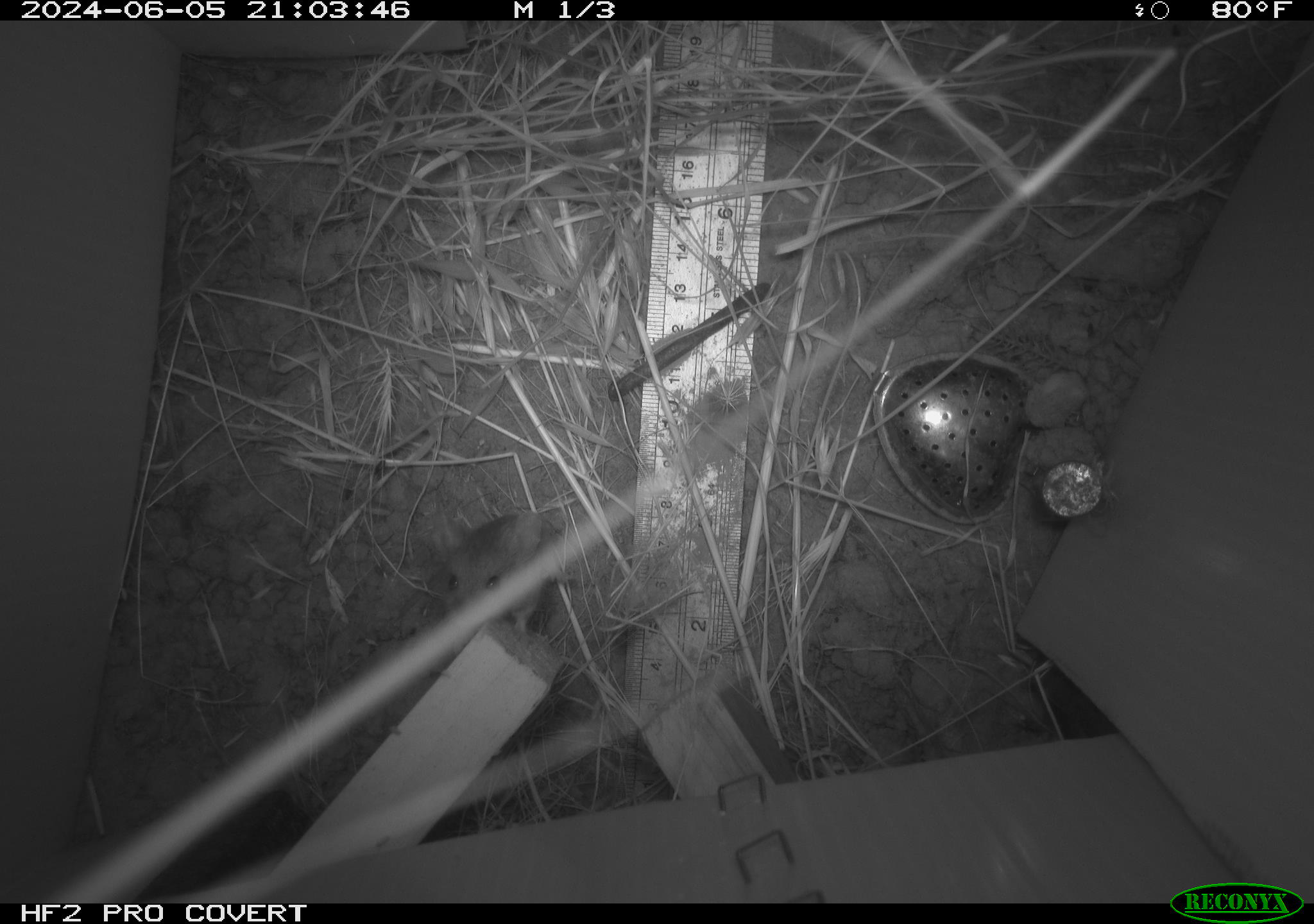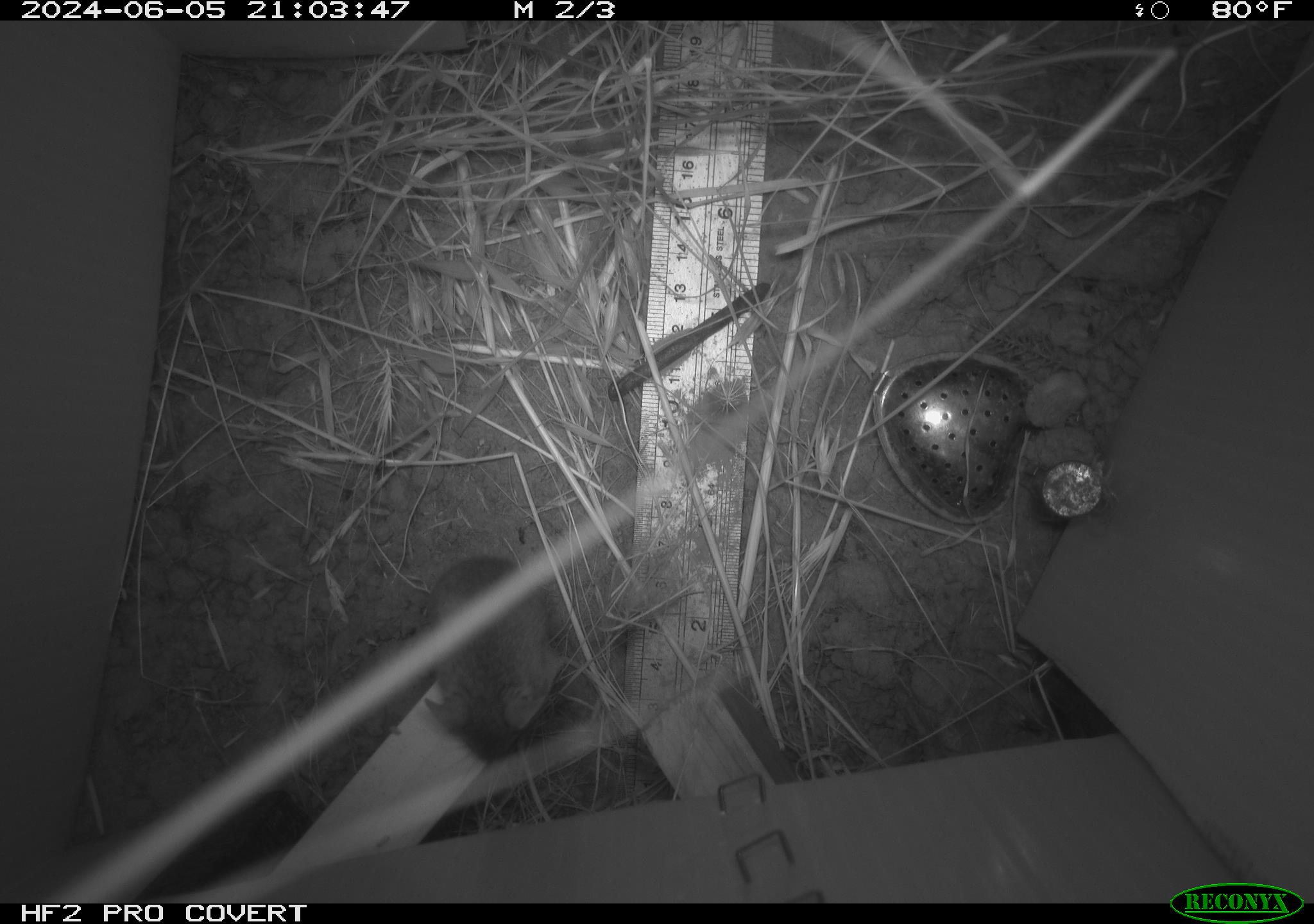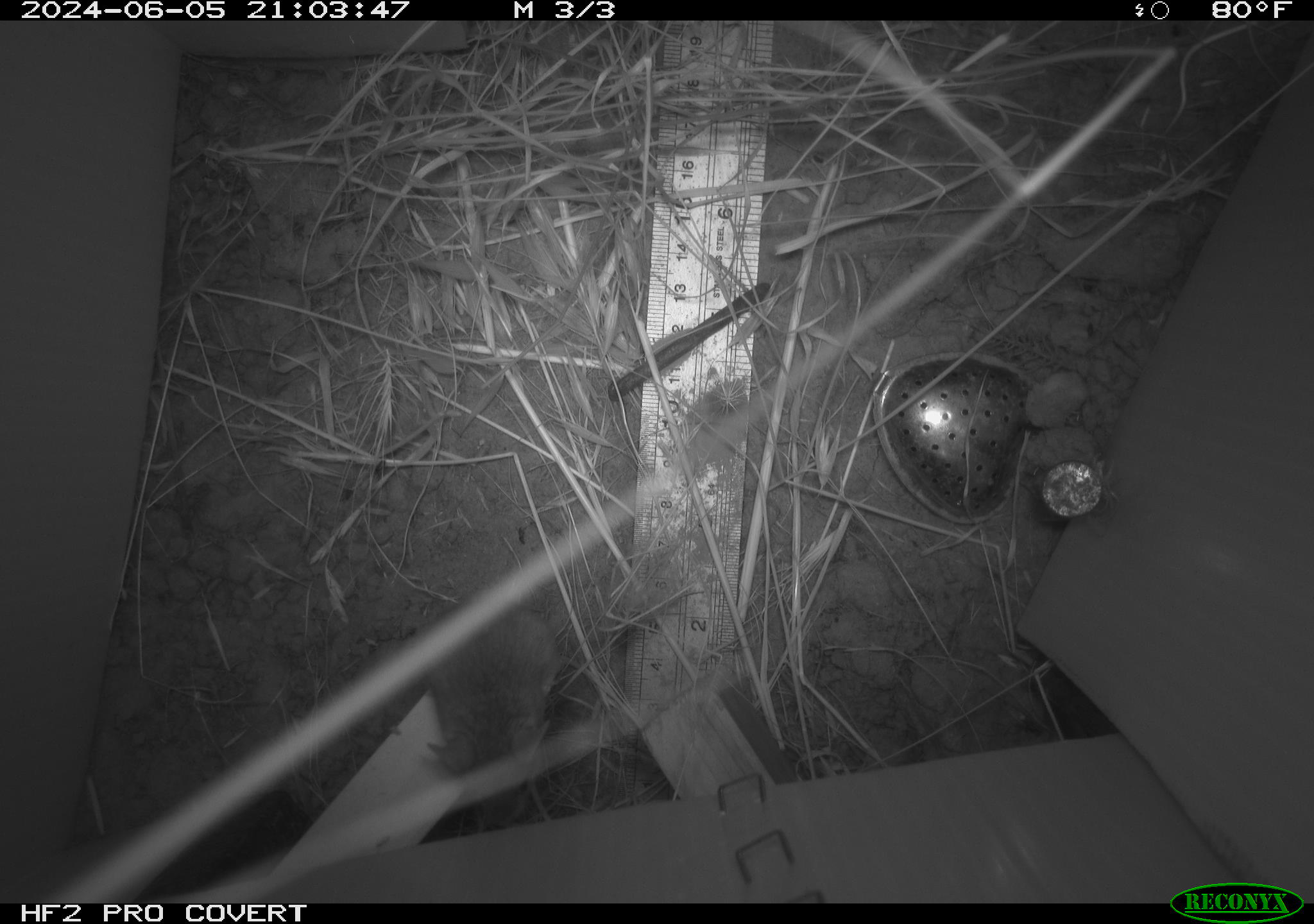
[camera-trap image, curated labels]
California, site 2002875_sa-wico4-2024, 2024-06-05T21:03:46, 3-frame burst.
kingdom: Animalia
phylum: Chordata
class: Mammalia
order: Rodentia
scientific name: Rodentia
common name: mouse species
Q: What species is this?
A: Mouse species (Rodentia).